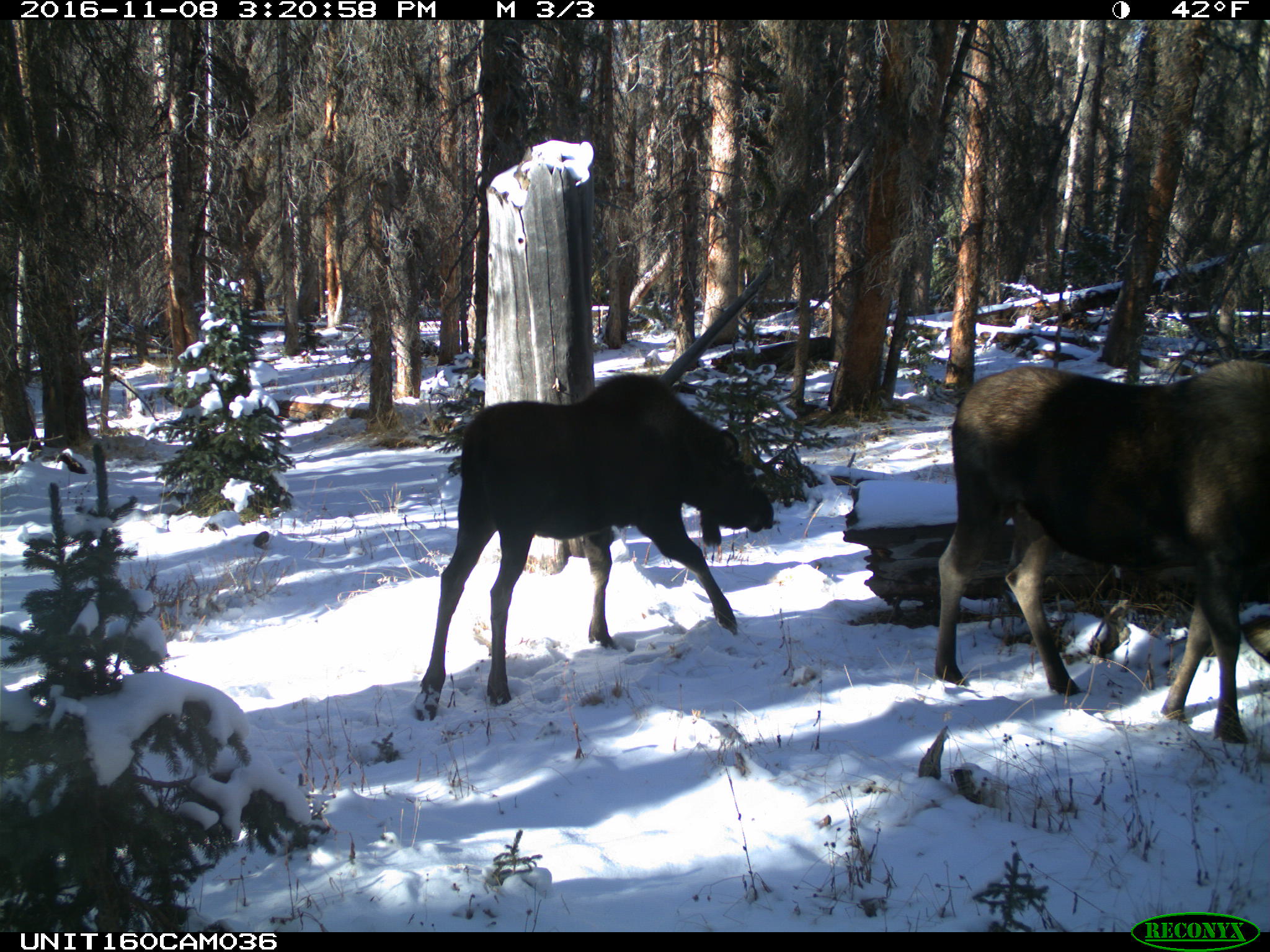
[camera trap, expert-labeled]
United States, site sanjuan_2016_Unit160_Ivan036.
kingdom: Animalia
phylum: Chordata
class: Mammalia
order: Artiodactyla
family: Cervidae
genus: Alces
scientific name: Alces alces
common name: moose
Alces alces (moose).